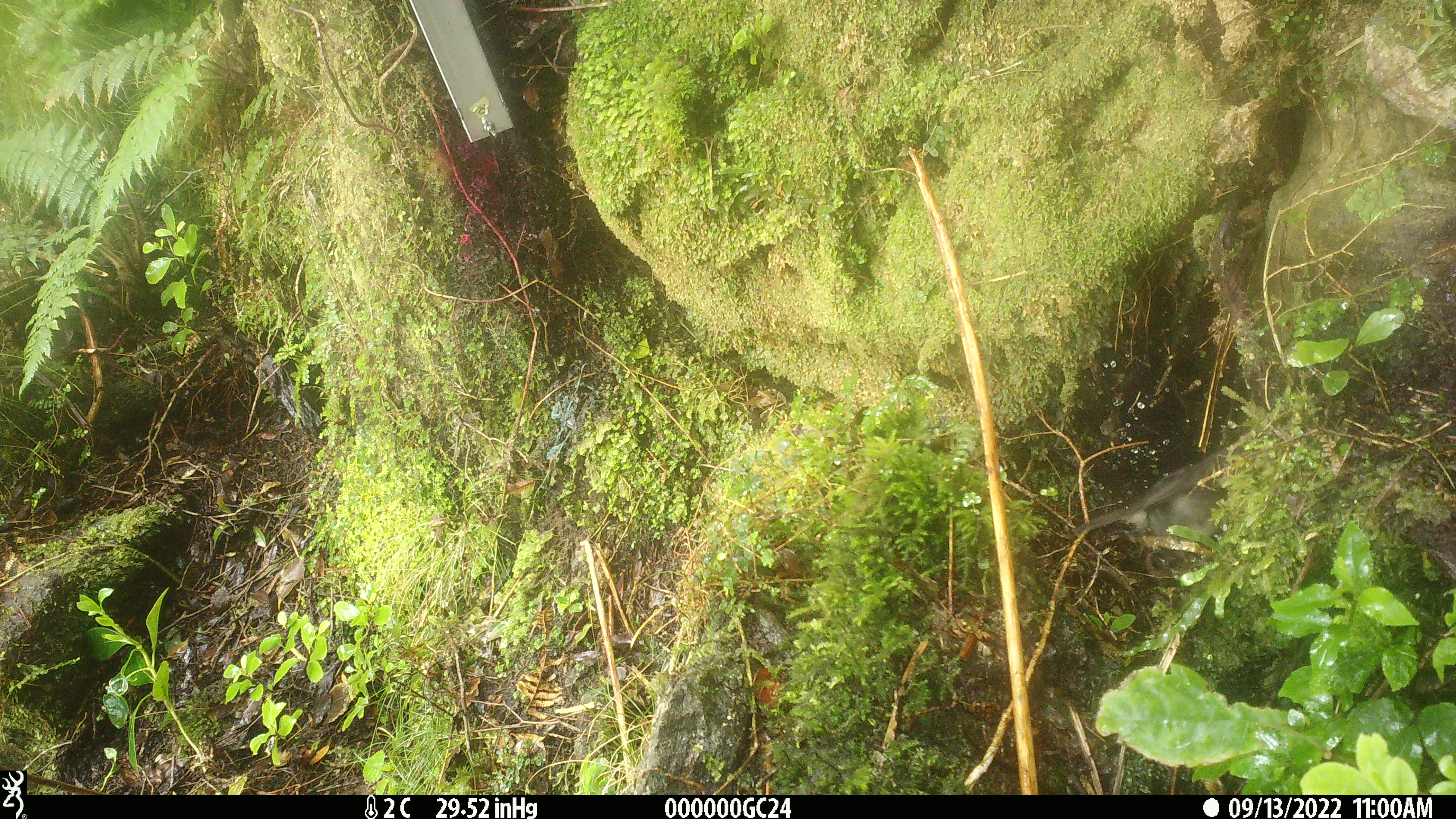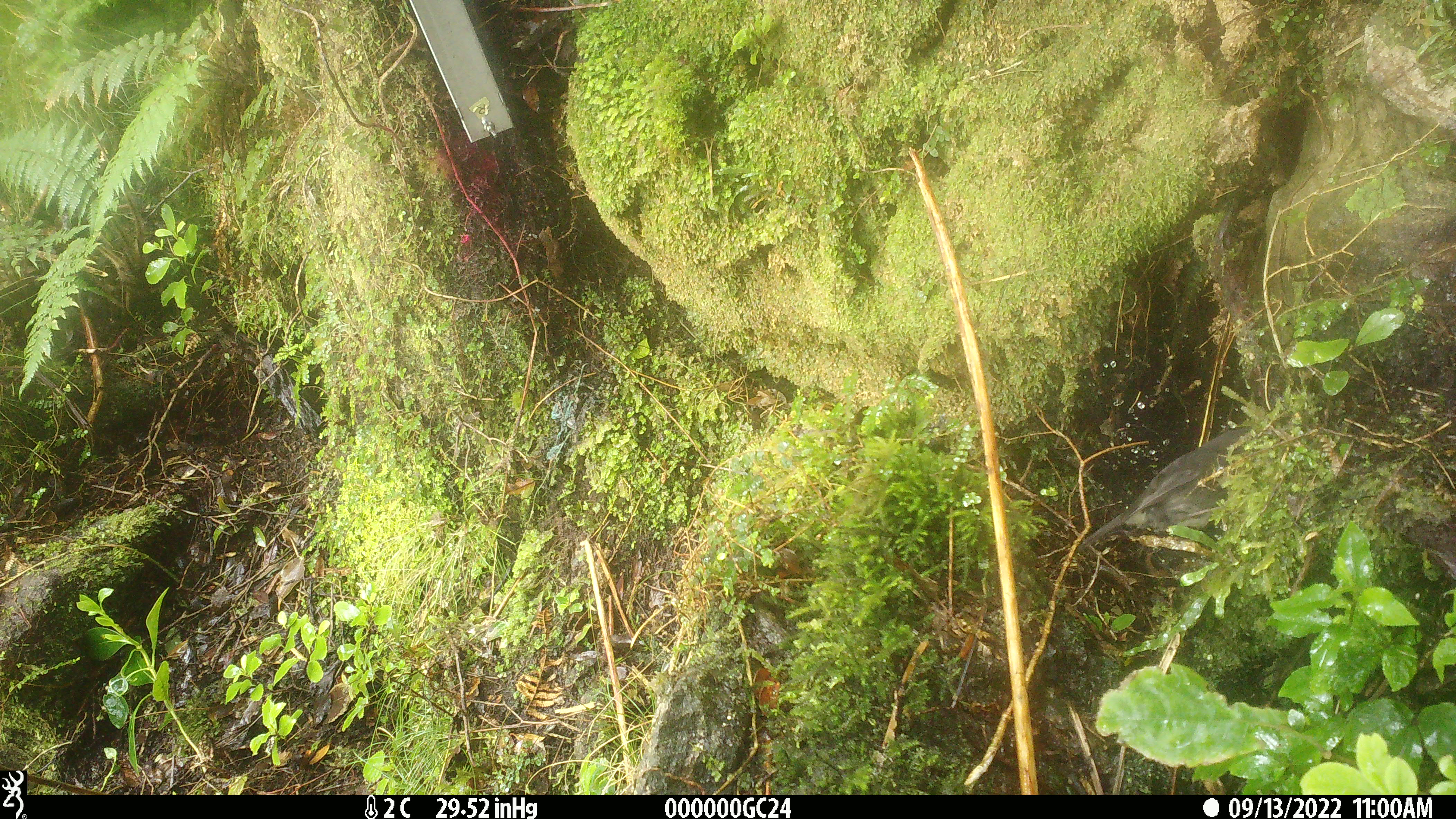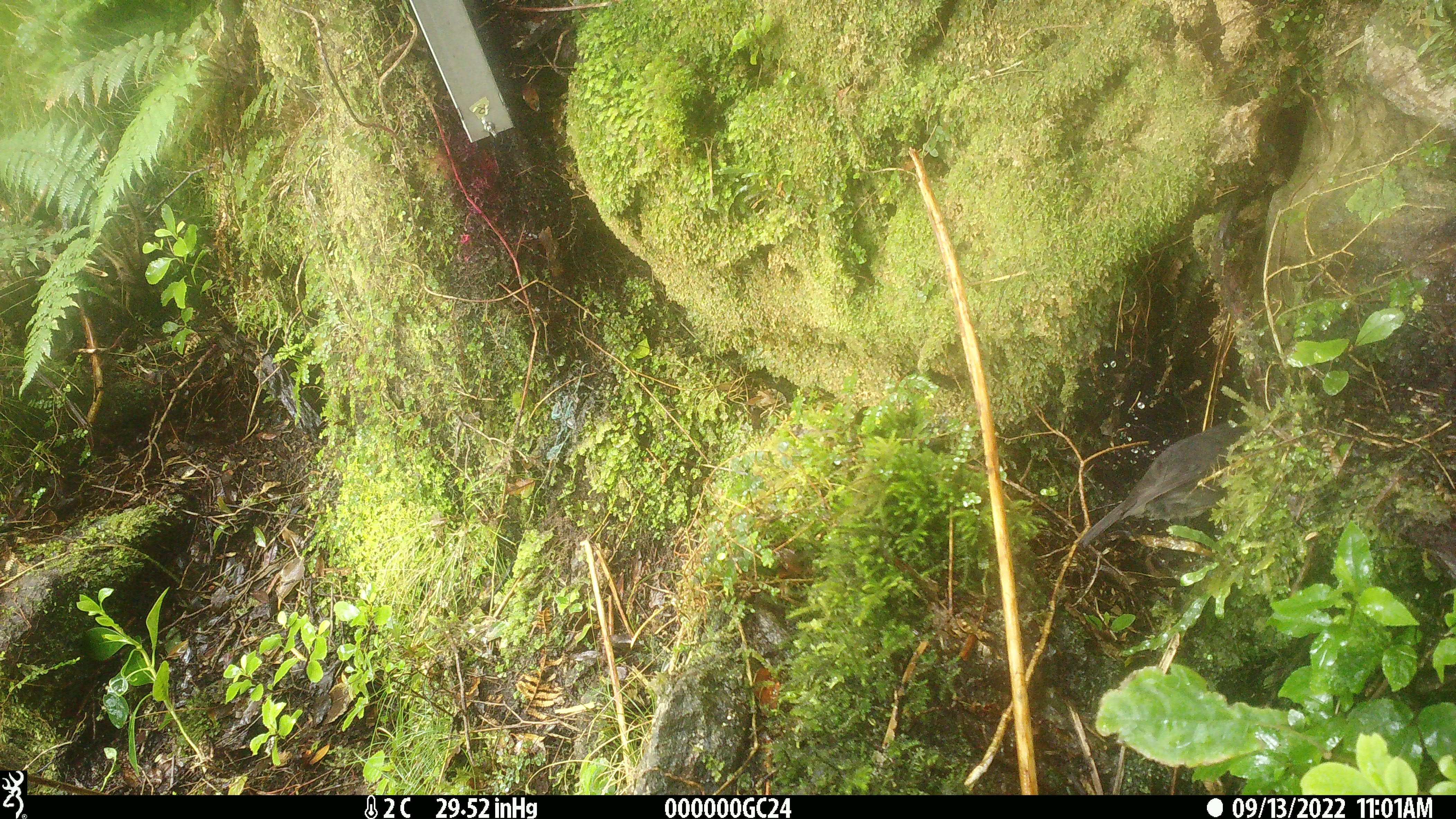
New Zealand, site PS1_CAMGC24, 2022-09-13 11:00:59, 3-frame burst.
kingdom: Animalia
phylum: Chordata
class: Aves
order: Passeriformes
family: Petroicidae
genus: Petroica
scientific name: Petroica australis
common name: new zealand robin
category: robin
Robin (new zealand robin) (Petroica australis).